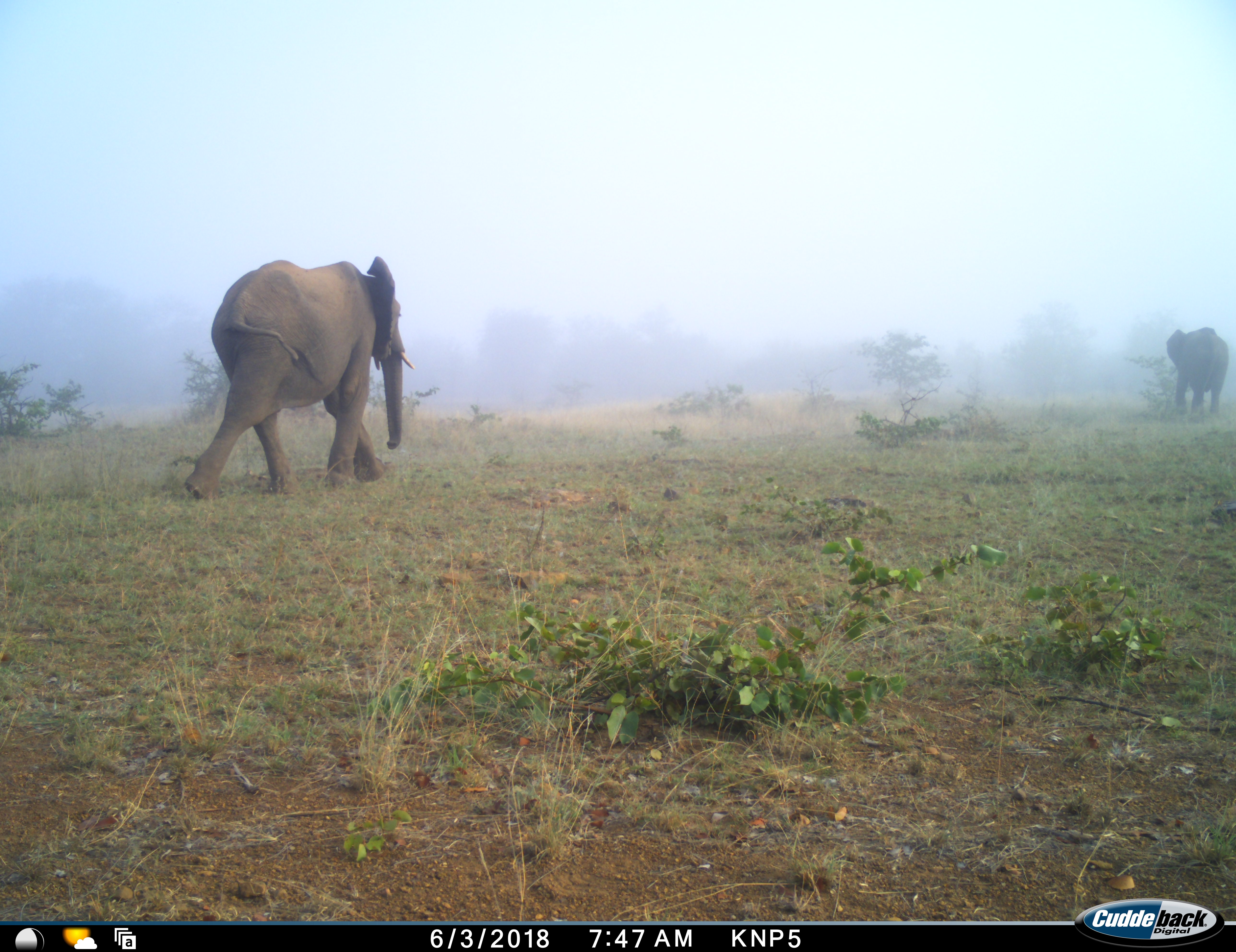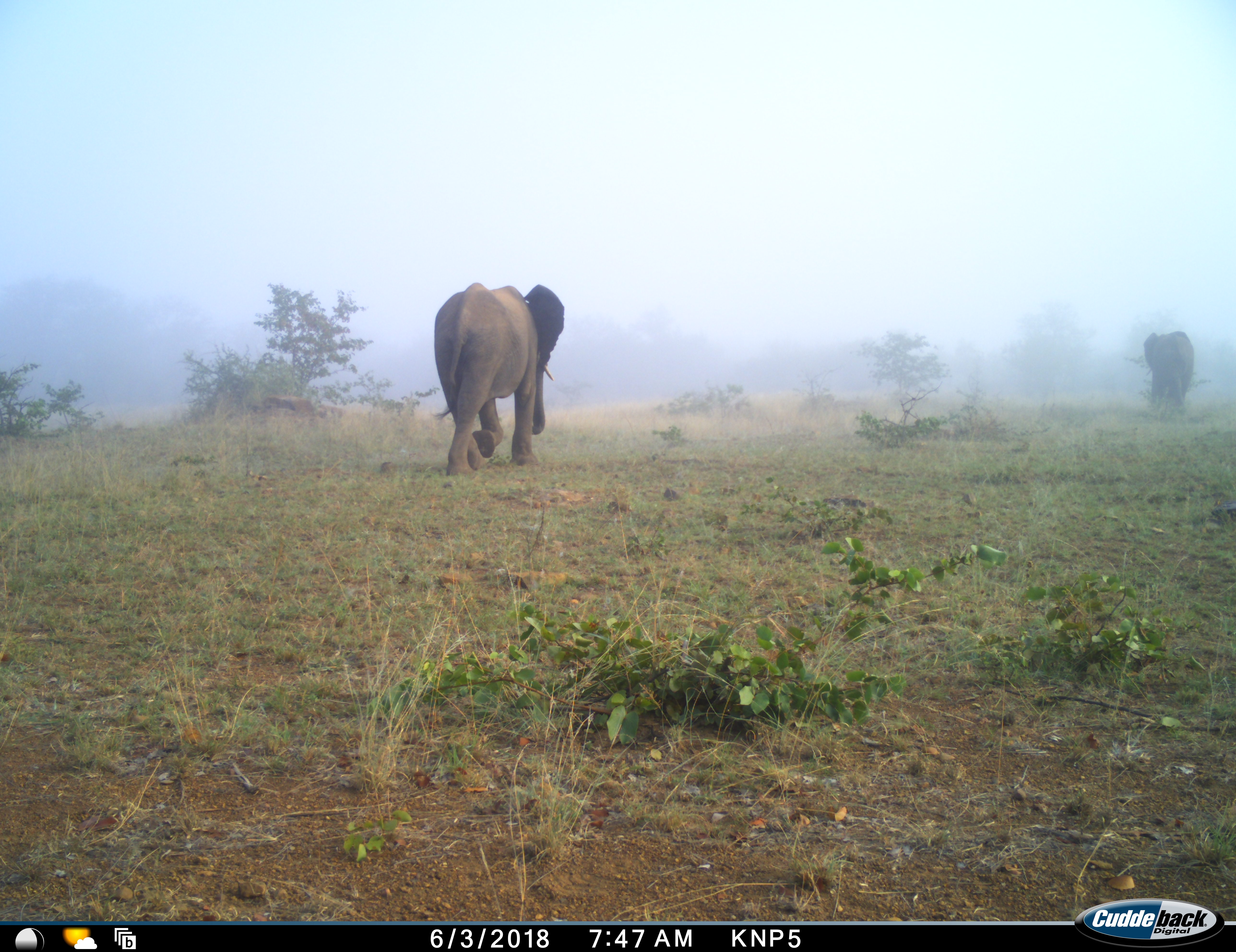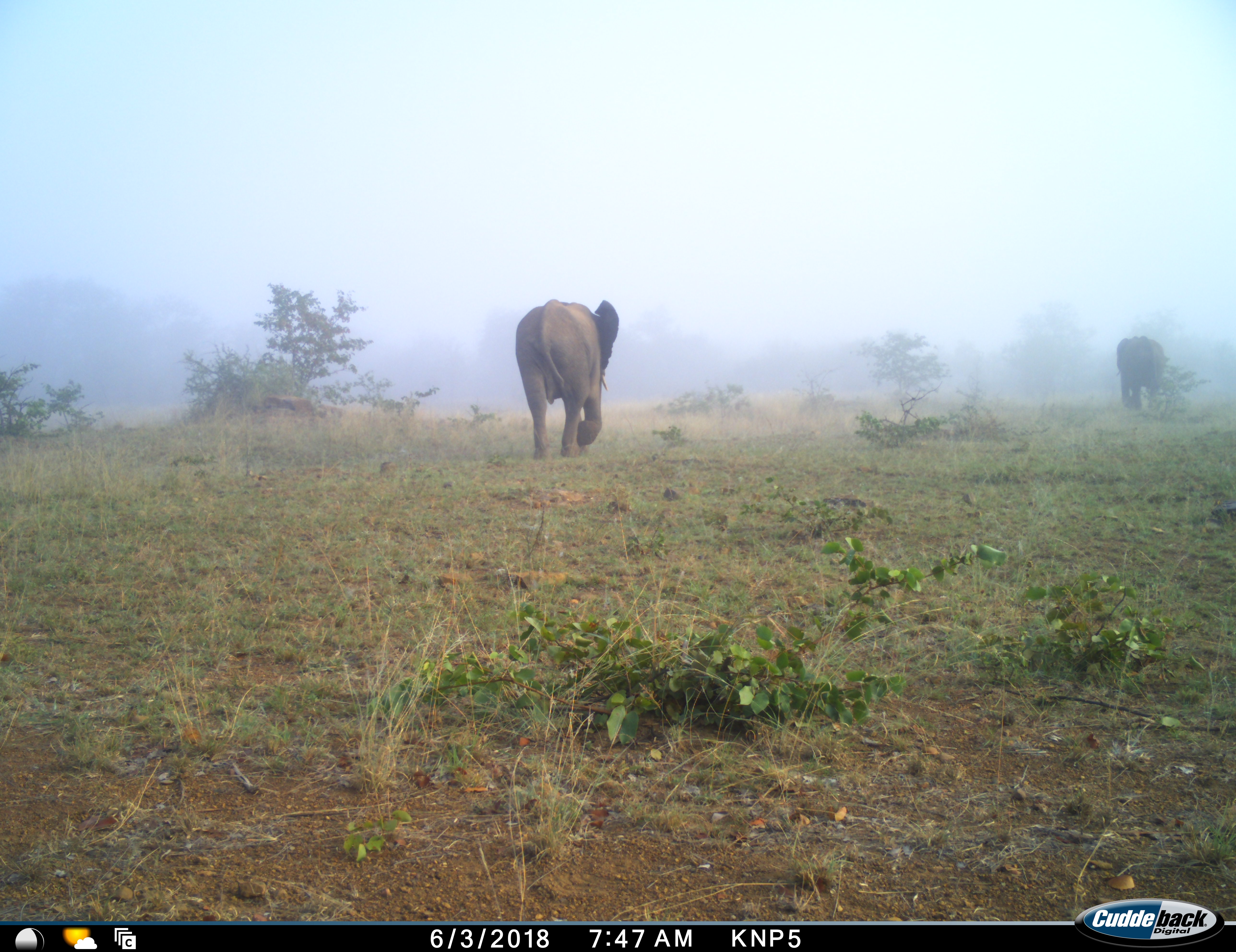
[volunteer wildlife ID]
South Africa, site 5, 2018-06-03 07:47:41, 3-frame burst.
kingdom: Animalia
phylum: Chordata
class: Mammalia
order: Proboscidea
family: Elephantidae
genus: Loxodonta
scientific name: Loxodonta africana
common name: african bush elephant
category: elephant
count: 2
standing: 0%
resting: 0%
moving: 100%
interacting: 0%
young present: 0%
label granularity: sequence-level